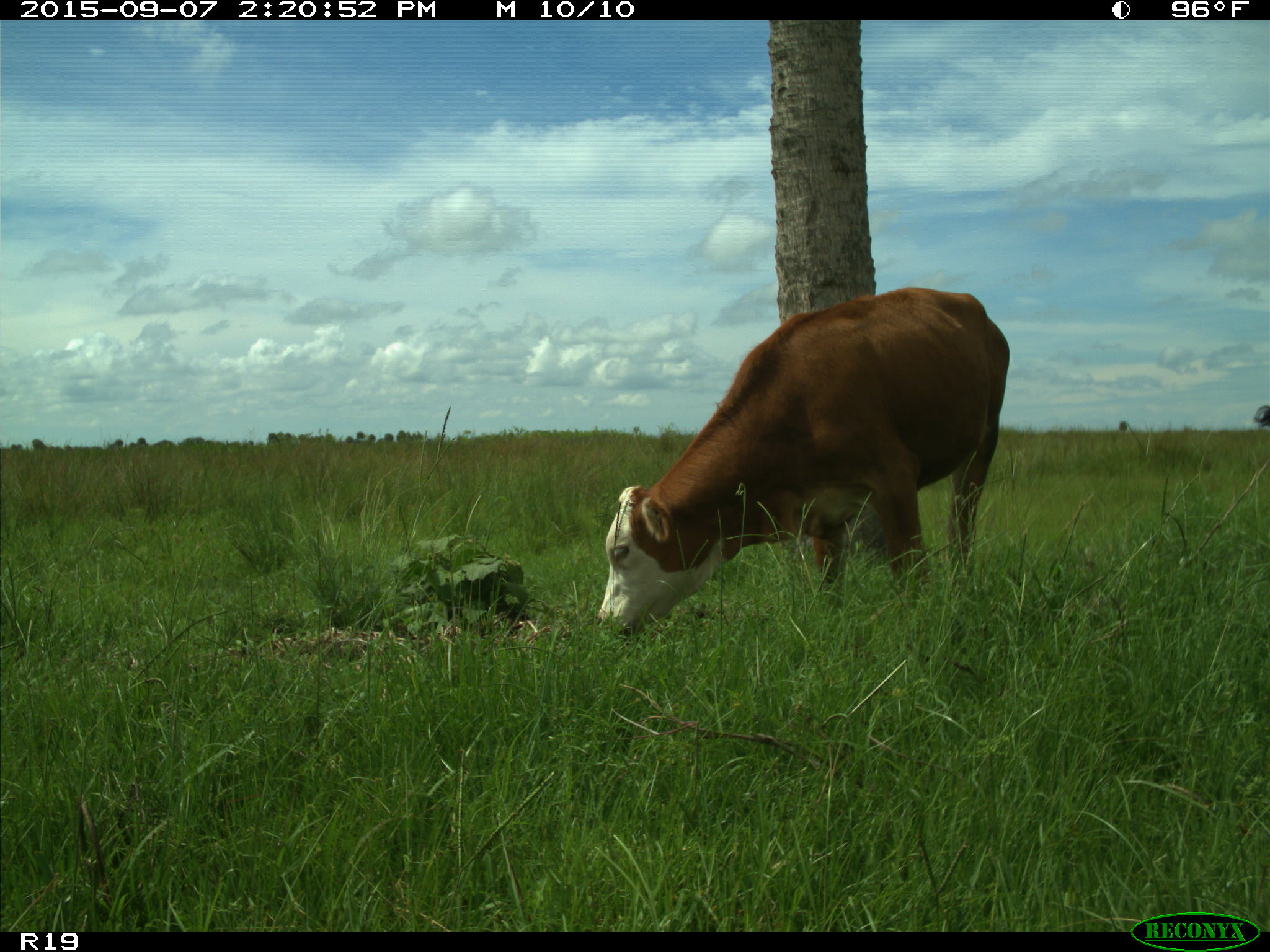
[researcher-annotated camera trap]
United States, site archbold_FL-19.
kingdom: Animalia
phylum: Chordata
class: Mammalia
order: Artiodactyla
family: Bovidae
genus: Bos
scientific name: Bos taurus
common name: domestic cow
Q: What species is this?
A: Bos taurus (domestic cow).